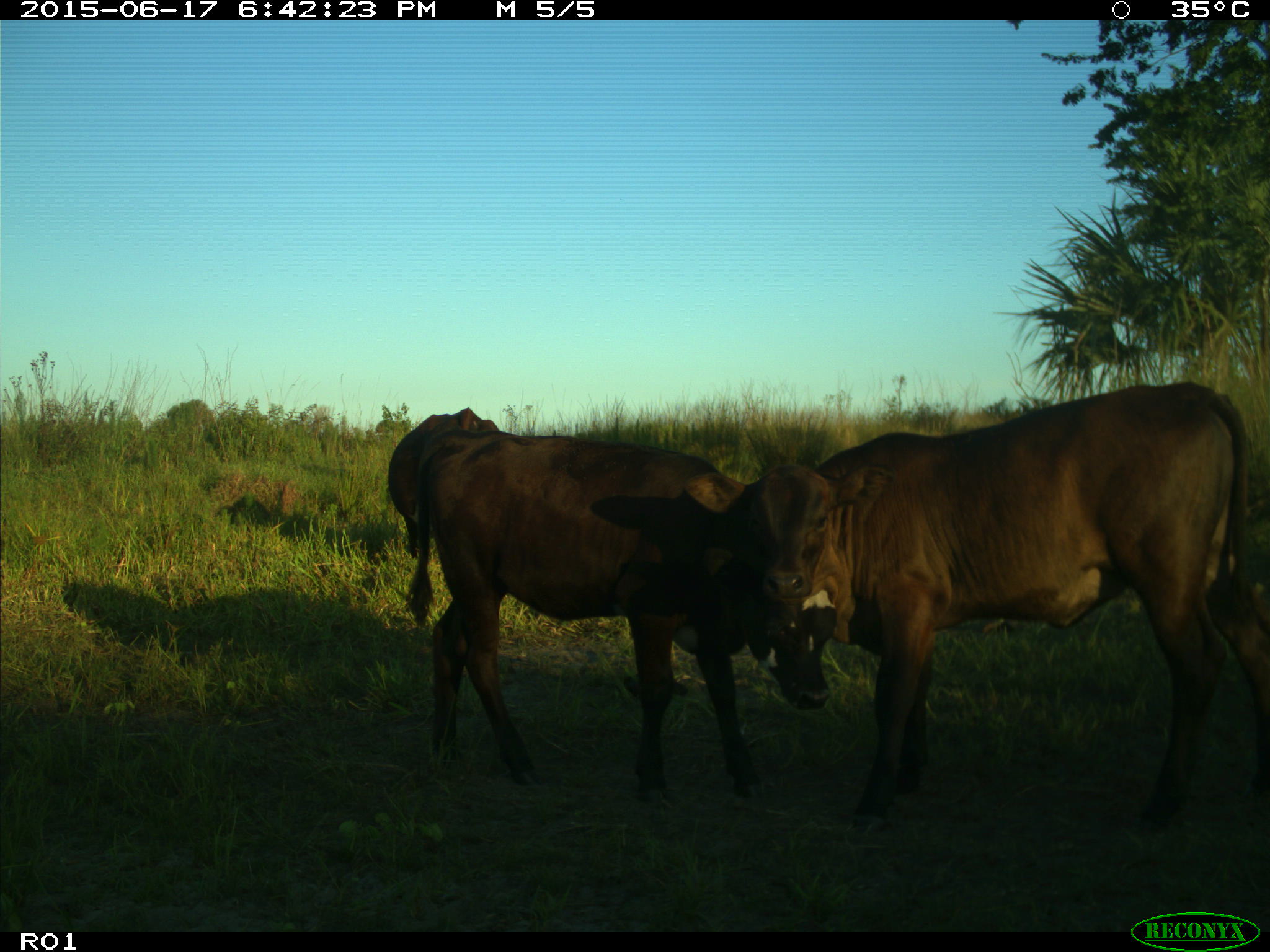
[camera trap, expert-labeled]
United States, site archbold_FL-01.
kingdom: Animalia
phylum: Chordata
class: Mammalia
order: Artiodactyla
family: Bovidae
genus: Bos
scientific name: Bos taurus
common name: domestic cow